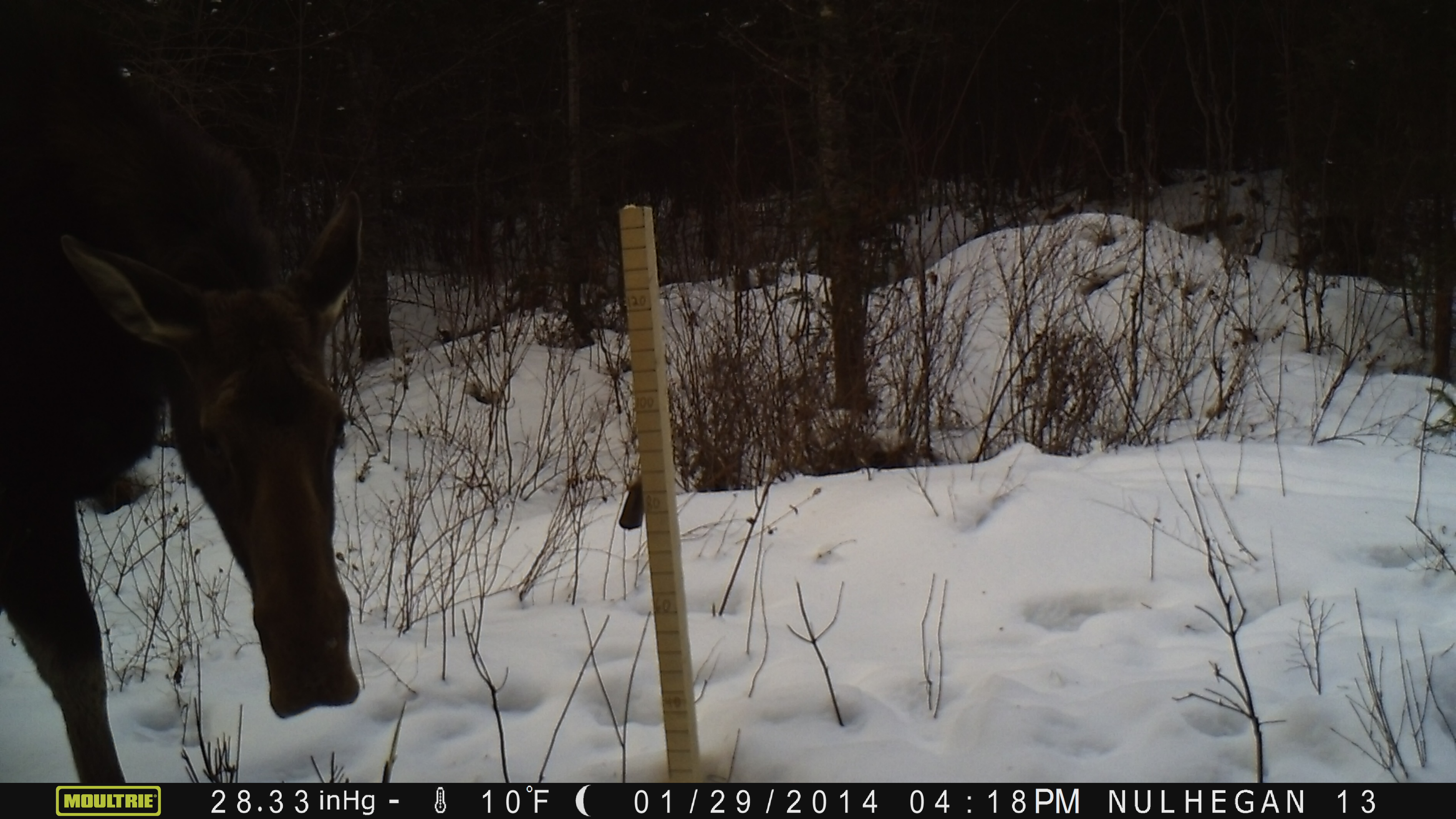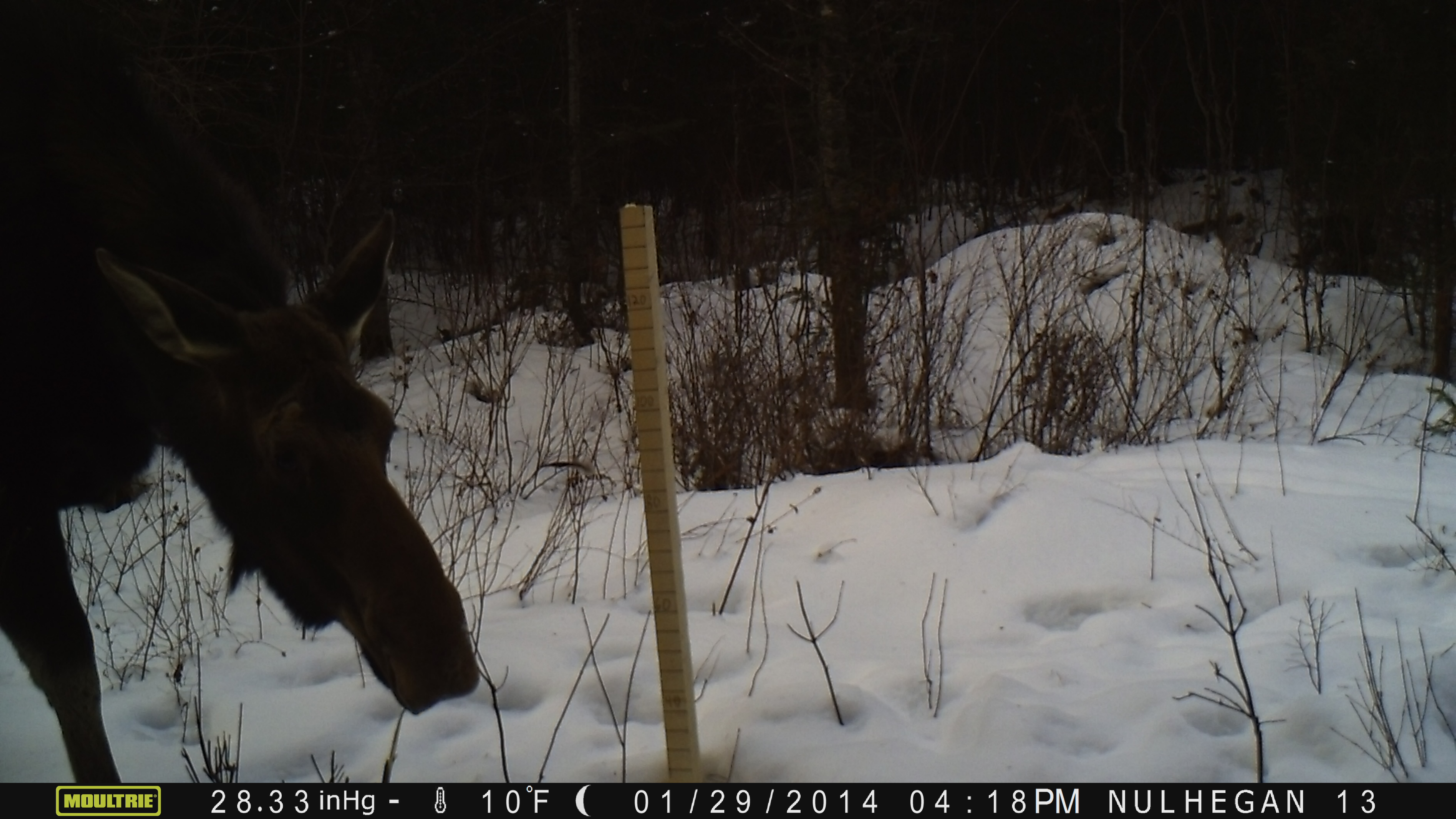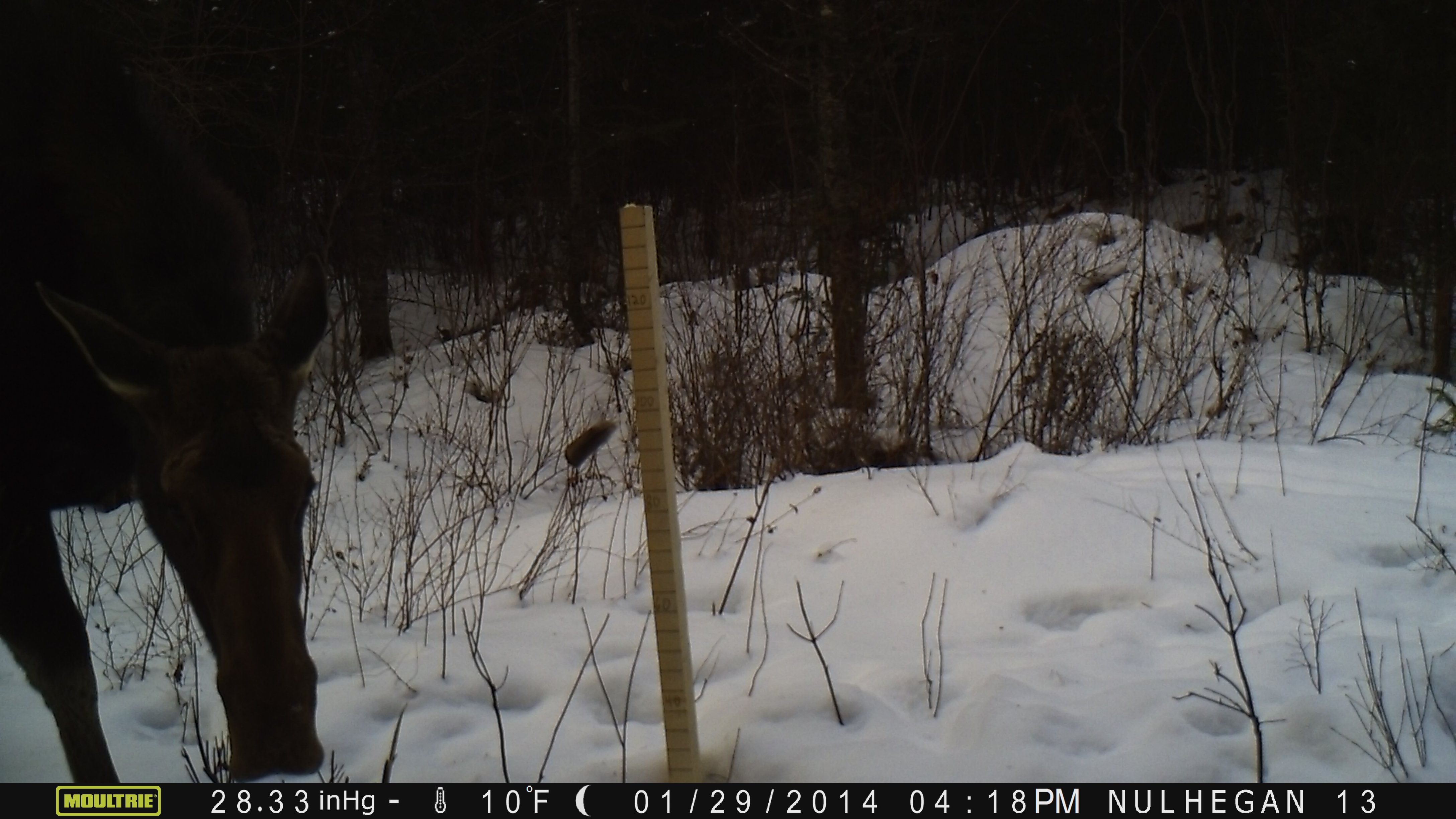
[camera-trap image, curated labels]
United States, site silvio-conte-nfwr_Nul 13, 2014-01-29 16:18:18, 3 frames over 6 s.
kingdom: Animalia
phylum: Chordata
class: Mammalia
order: Artiodactyla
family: Cervidae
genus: Alces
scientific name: Alces alces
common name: moose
Moose (Alces alces).